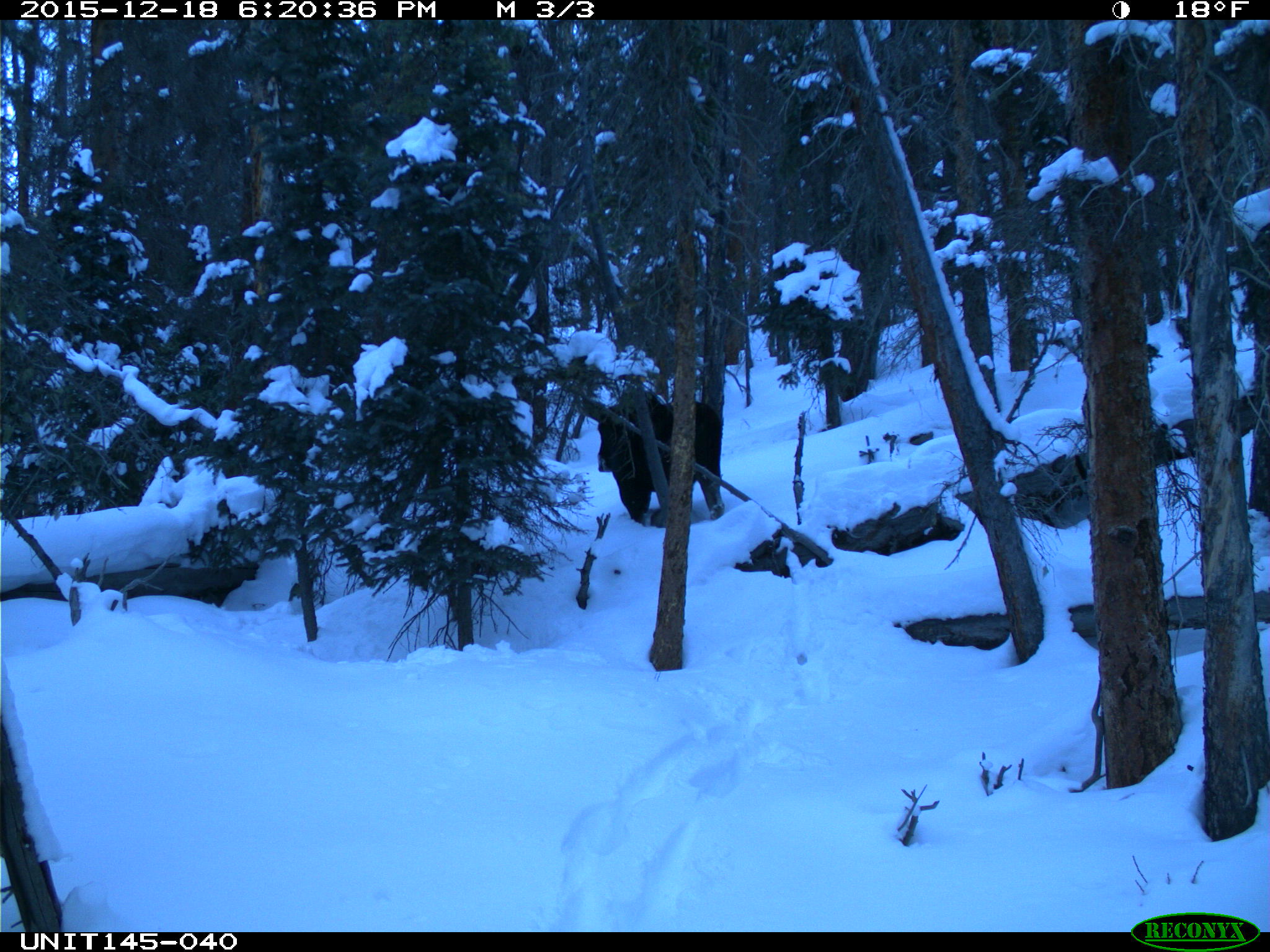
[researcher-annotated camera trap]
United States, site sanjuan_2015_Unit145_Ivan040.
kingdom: Animalia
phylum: Chordata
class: Mammalia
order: Artiodactyla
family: Cervidae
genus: Alces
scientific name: Alces alces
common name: moose